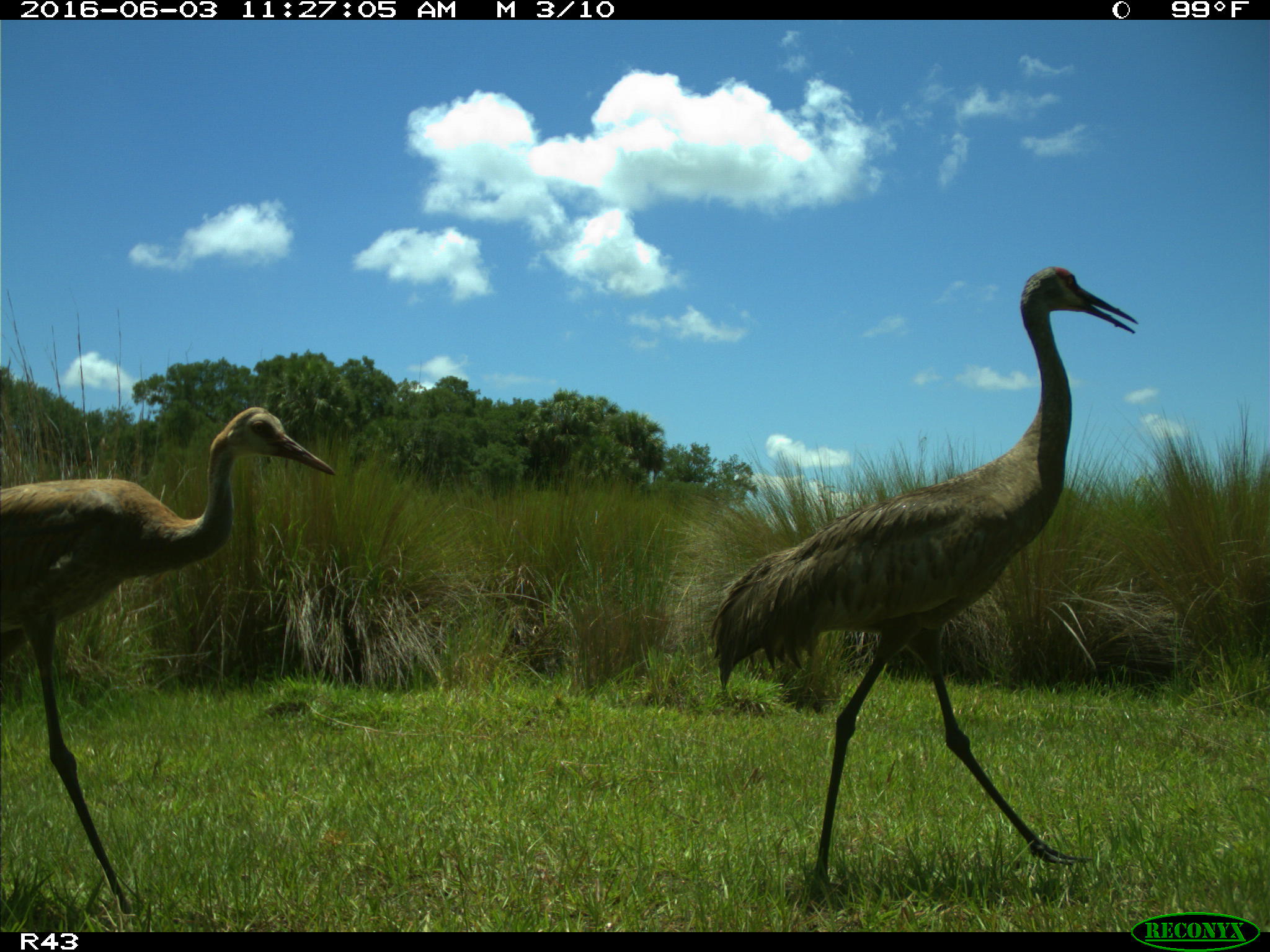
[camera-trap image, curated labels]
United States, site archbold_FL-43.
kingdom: Animalia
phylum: Chordata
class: Aves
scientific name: Aves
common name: birds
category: unidentified bird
Unidentified bird (birds) (Aves).